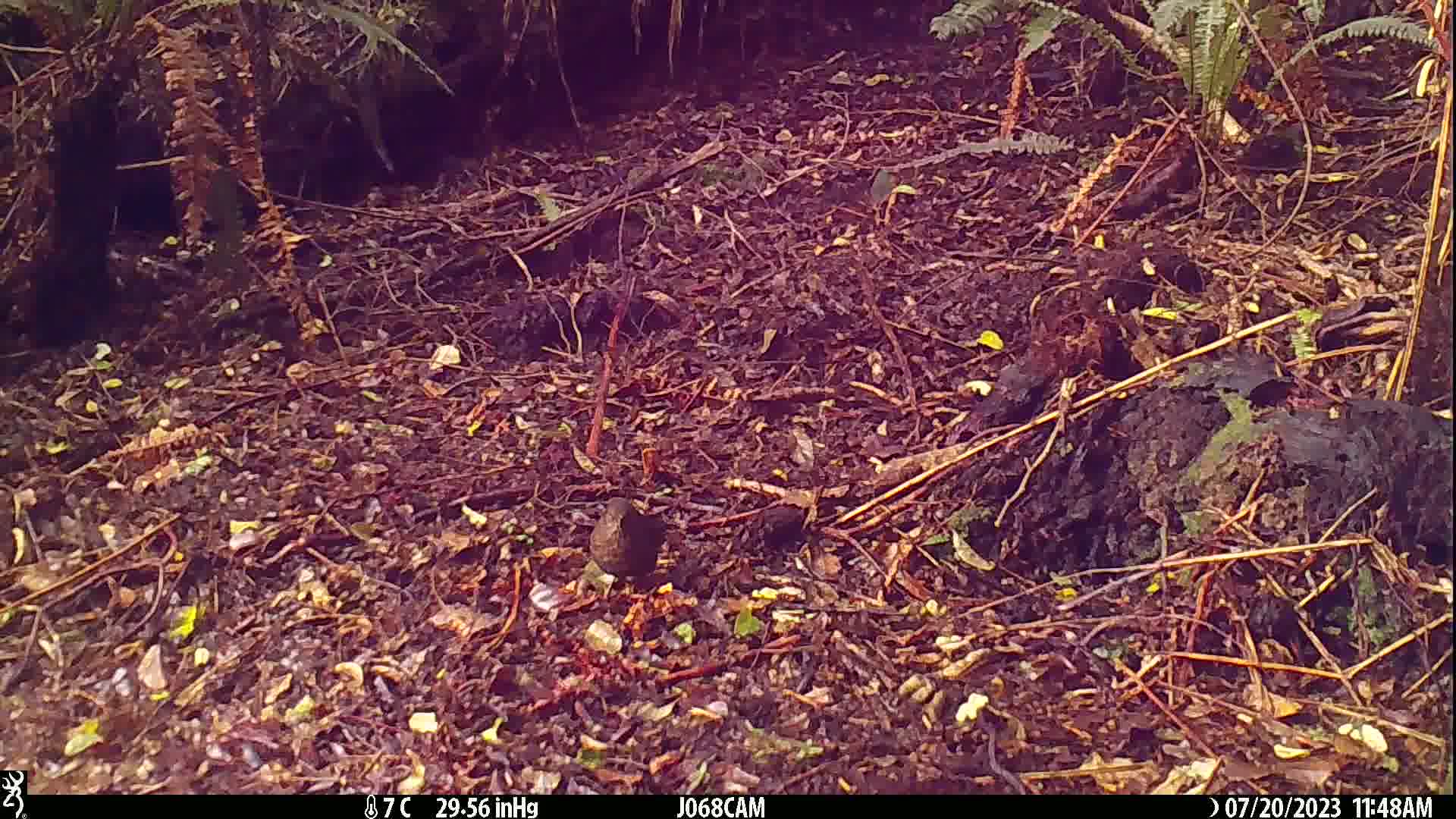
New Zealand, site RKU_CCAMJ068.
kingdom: Animalia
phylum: Chordata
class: Aves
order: Passeriformes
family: Turdidae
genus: Turdus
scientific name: Turdus merula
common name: eurasian blackbird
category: blackbird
Blackbird (eurasian blackbird) (Turdus merula).